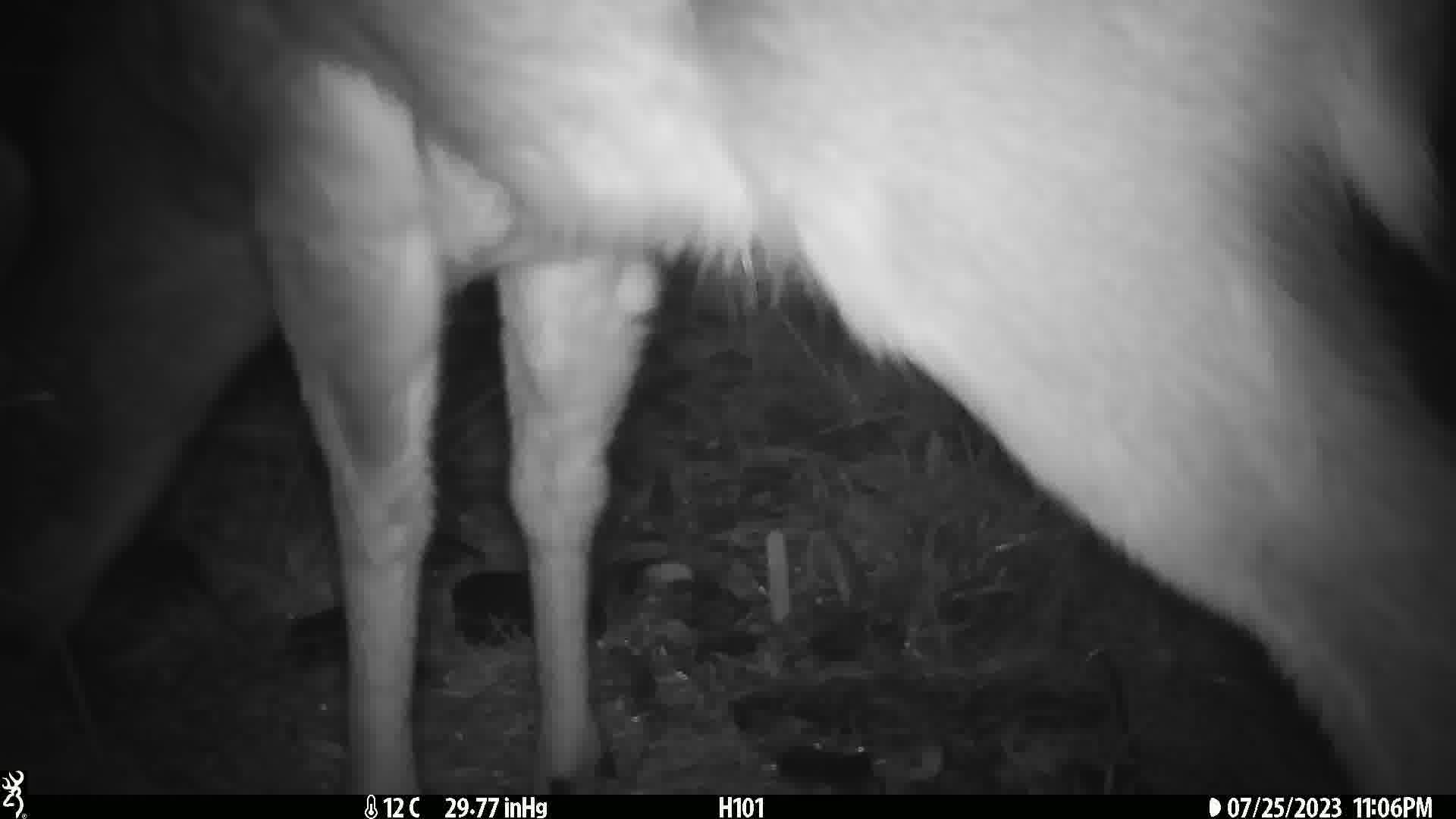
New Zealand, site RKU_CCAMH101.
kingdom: Animalia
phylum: Chordata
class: Mammalia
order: Artiodactyla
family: Cervidae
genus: Odocoileus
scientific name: Odocoileus virginianus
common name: white-tailed deer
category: white tailed deer